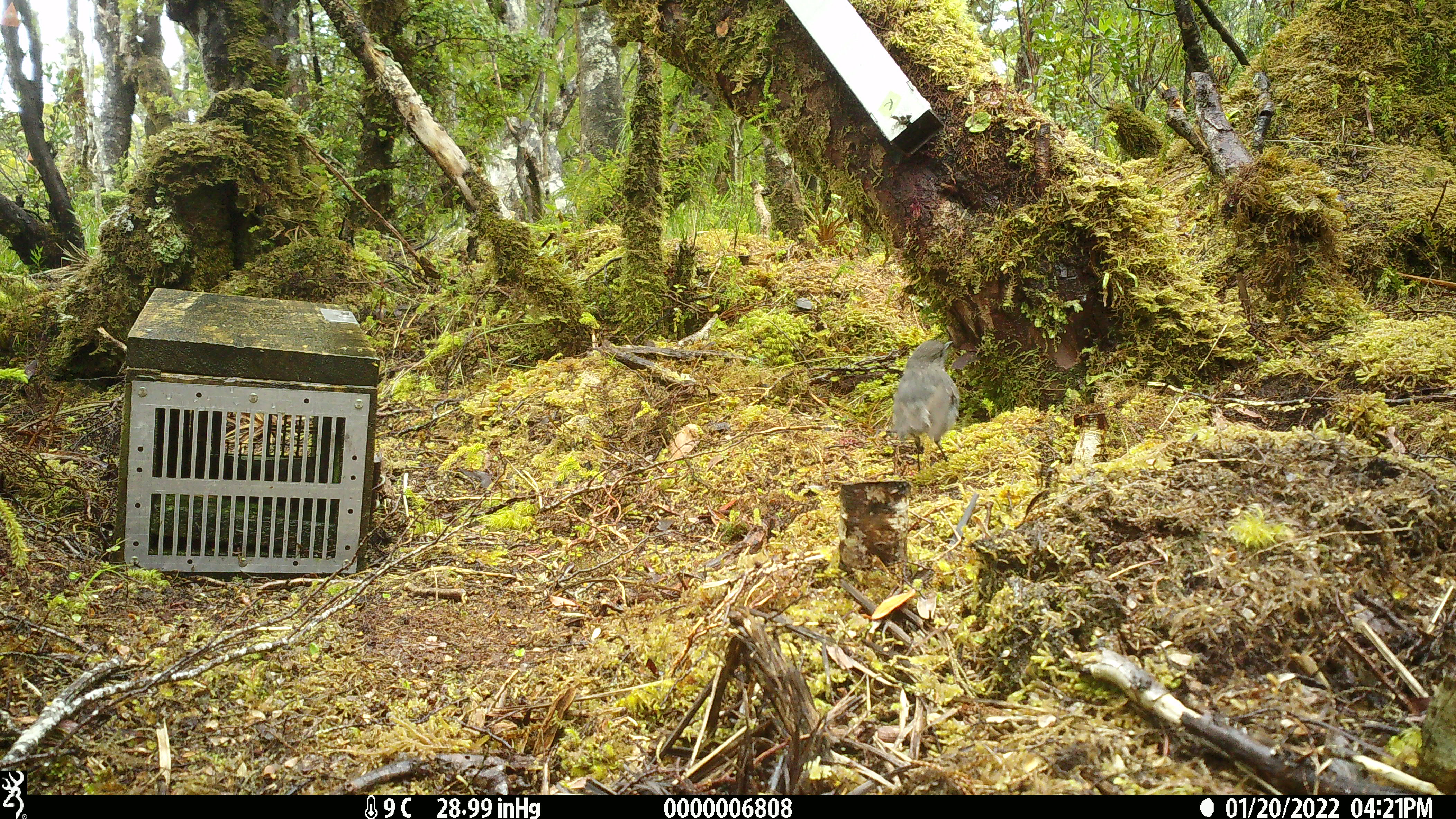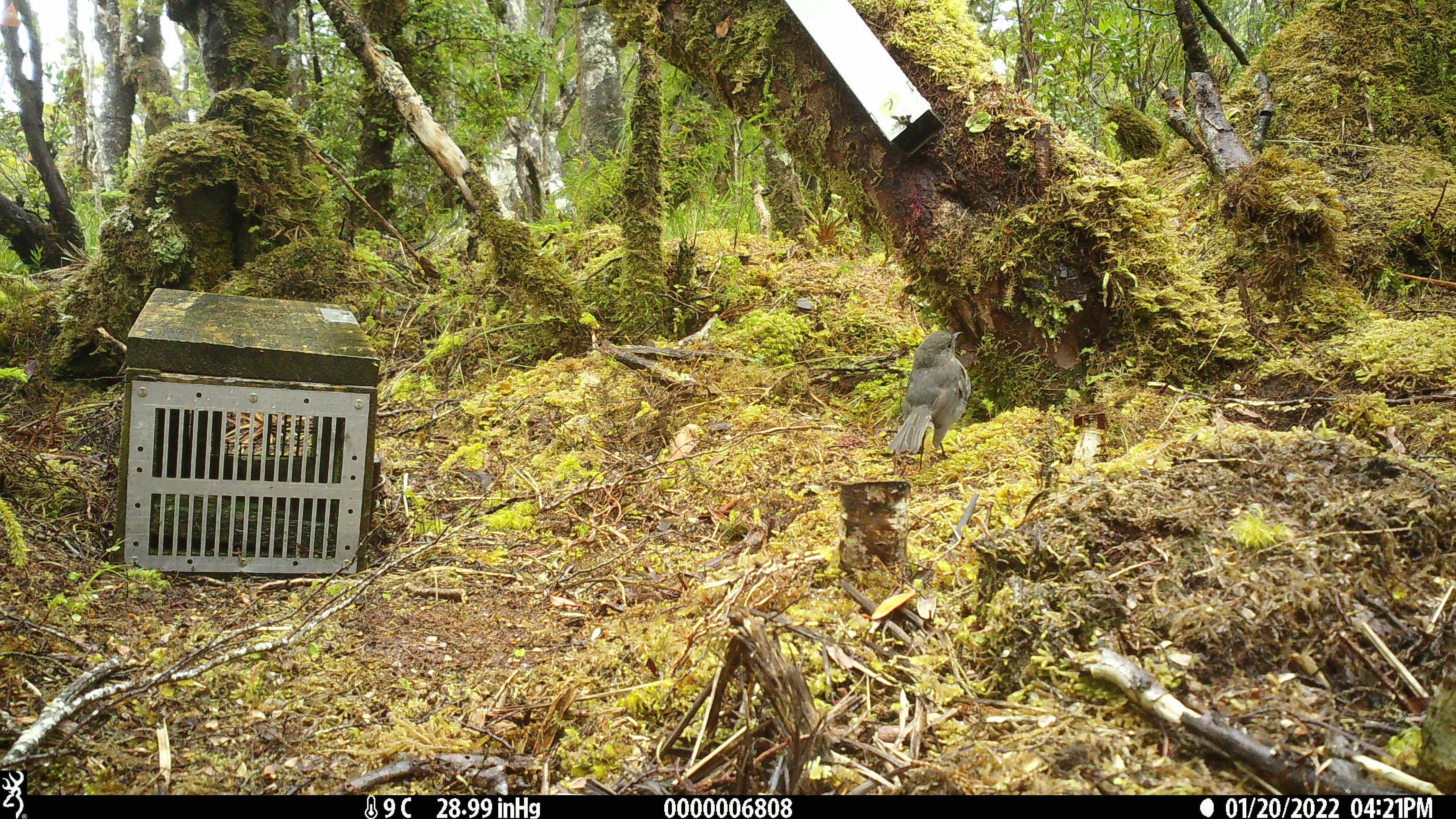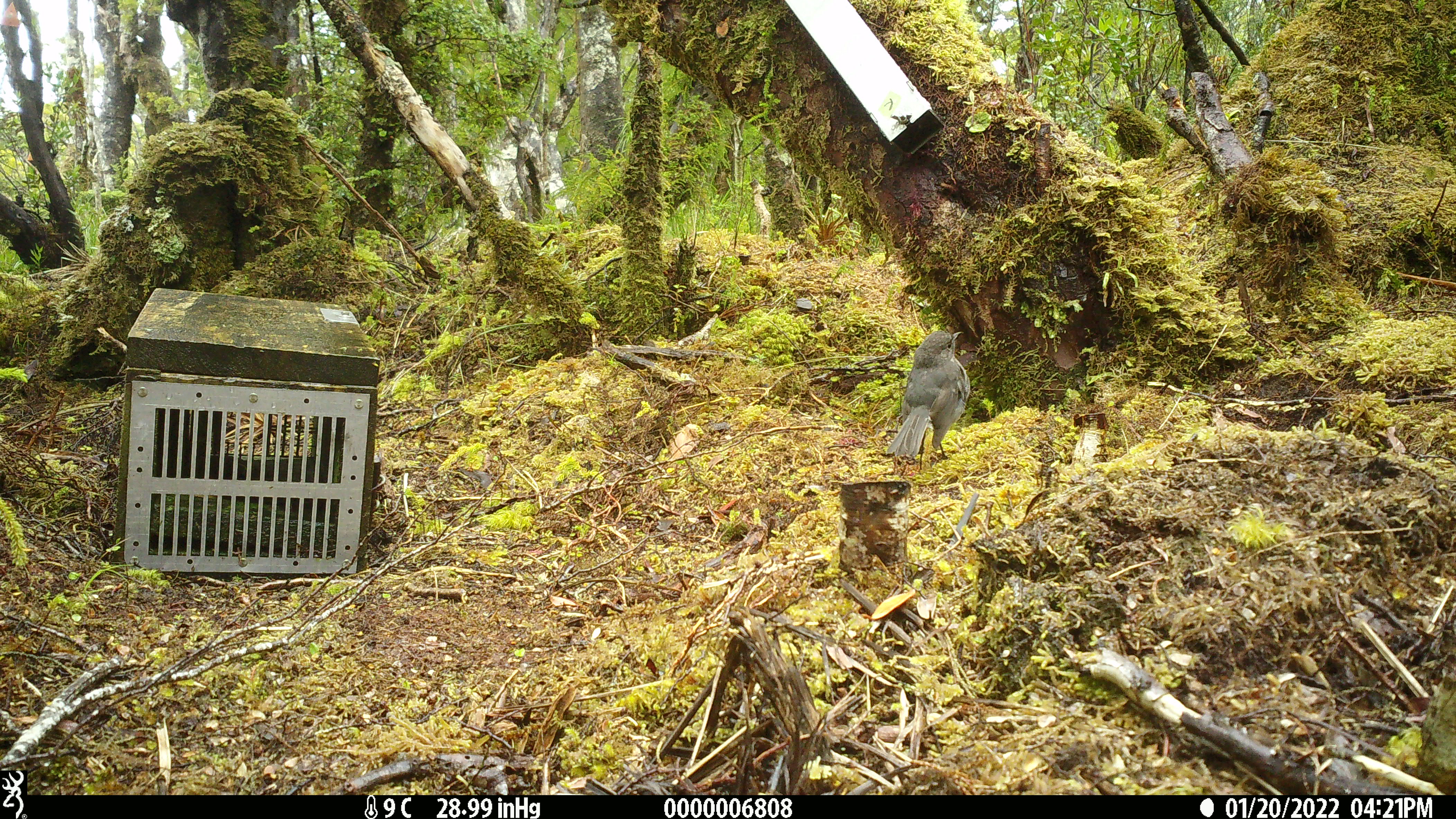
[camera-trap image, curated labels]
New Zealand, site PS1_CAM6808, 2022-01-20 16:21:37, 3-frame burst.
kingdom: Animalia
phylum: Chordata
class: Aves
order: Passeriformes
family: Petroicidae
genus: Petroica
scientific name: Petroica australis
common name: new zealand robin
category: robin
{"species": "robin (new zealand robin) (Petroica australis)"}